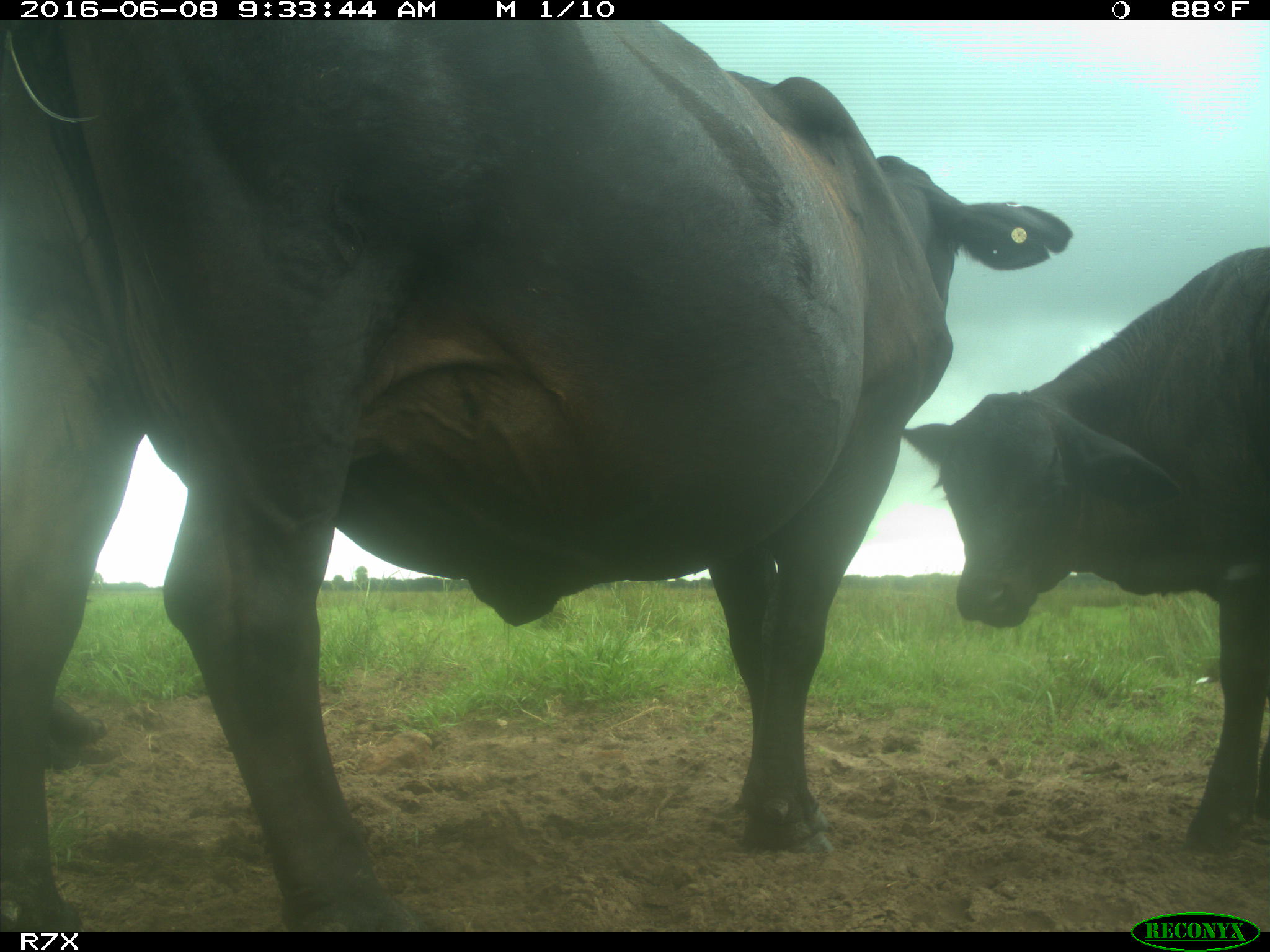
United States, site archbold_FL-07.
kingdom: Animalia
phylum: Chordata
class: Mammalia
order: Artiodactyla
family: Bovidae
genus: Bos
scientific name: Bos taurus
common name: domestic cow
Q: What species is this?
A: Bos taurus (domestic cow).